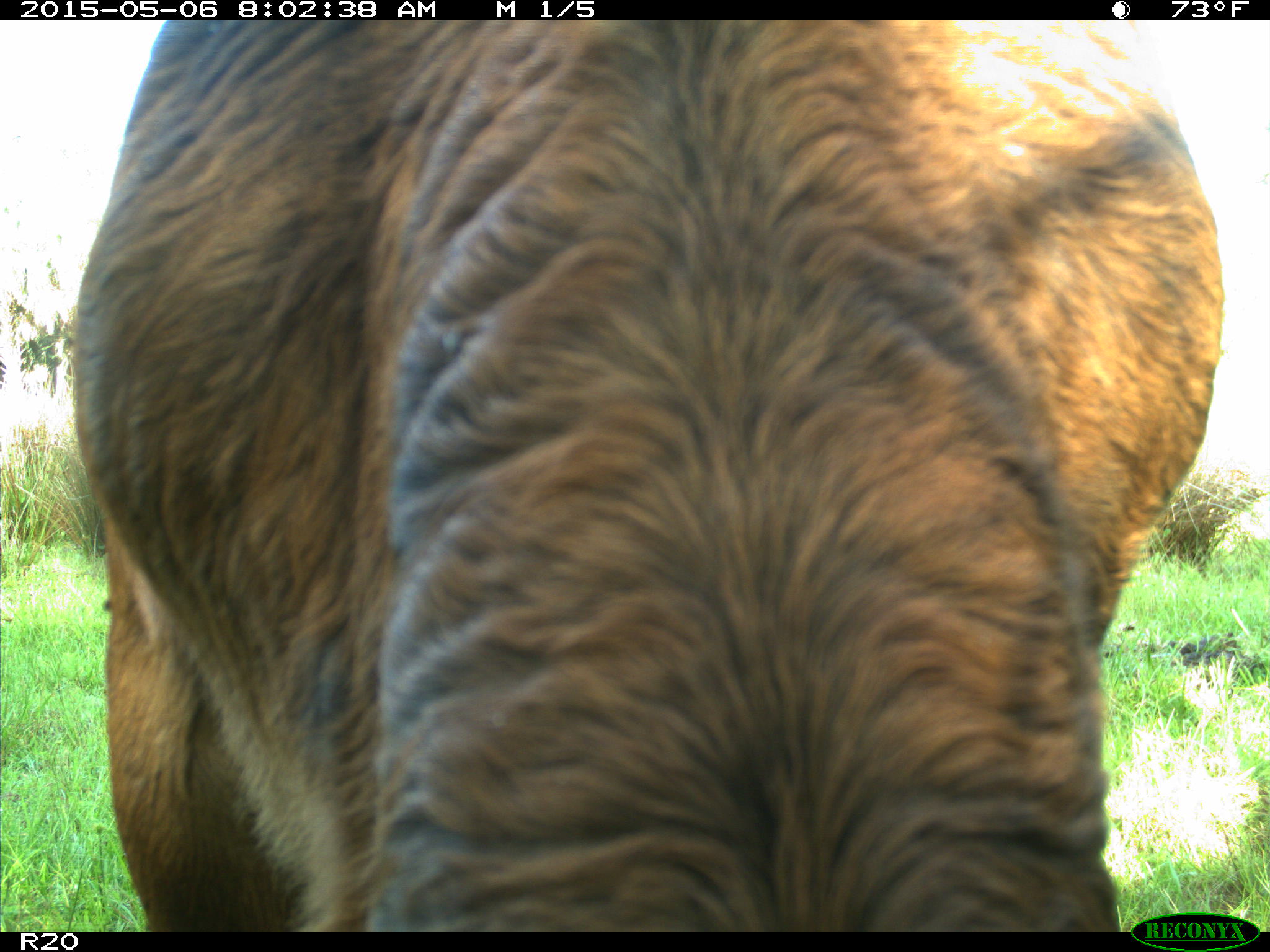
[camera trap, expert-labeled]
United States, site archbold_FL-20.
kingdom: Animalia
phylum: Chordata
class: Mammalia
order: Artiodactyla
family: Bovidae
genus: Bos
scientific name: Bos taurus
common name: domestic cow